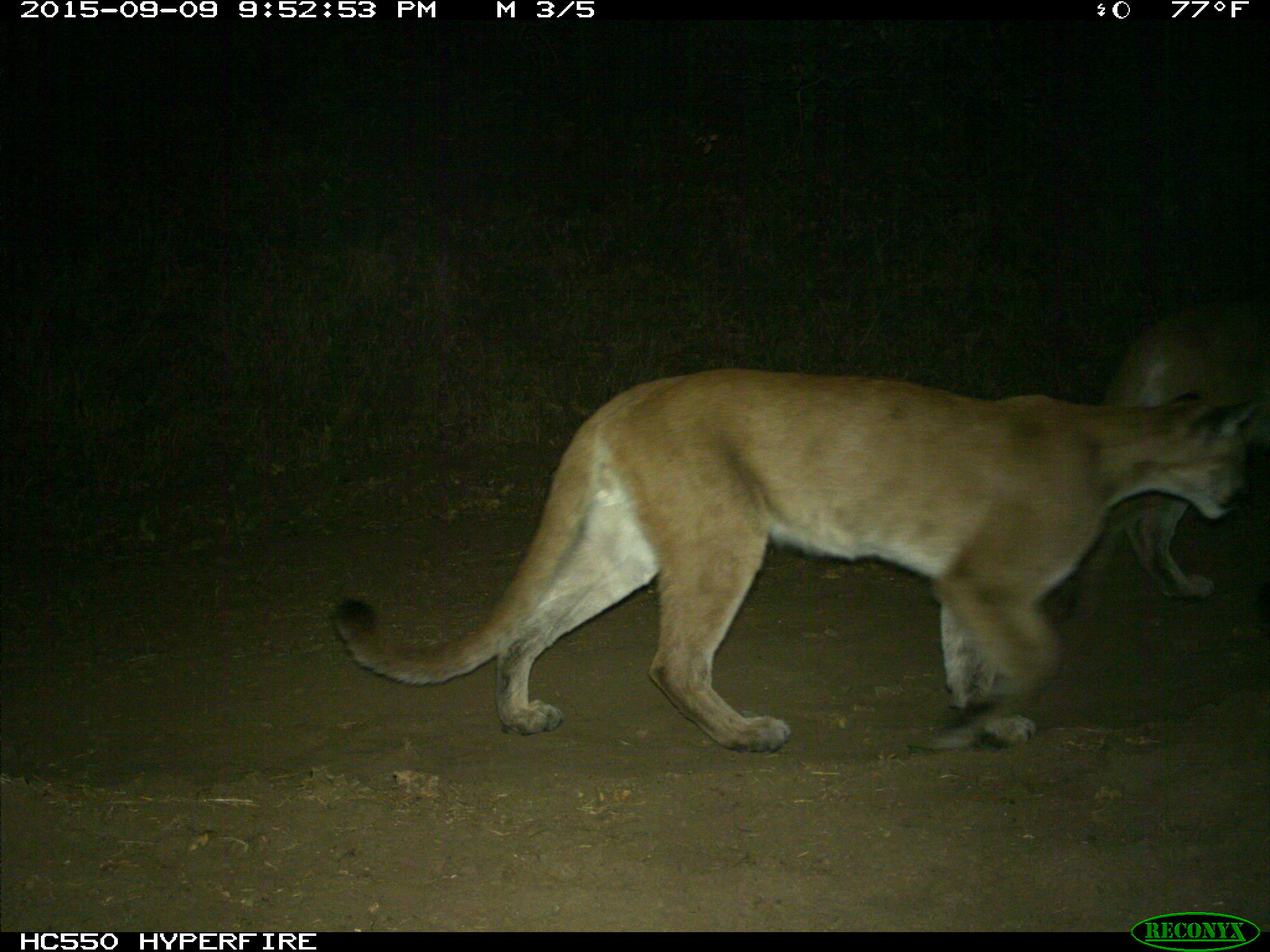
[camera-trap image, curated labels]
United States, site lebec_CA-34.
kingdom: Animalia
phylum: Chordata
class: Mammalia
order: Carnivora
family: Felidae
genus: Puma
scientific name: Puma concolor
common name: mountain lion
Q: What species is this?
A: Puma concolor (mountain lion).